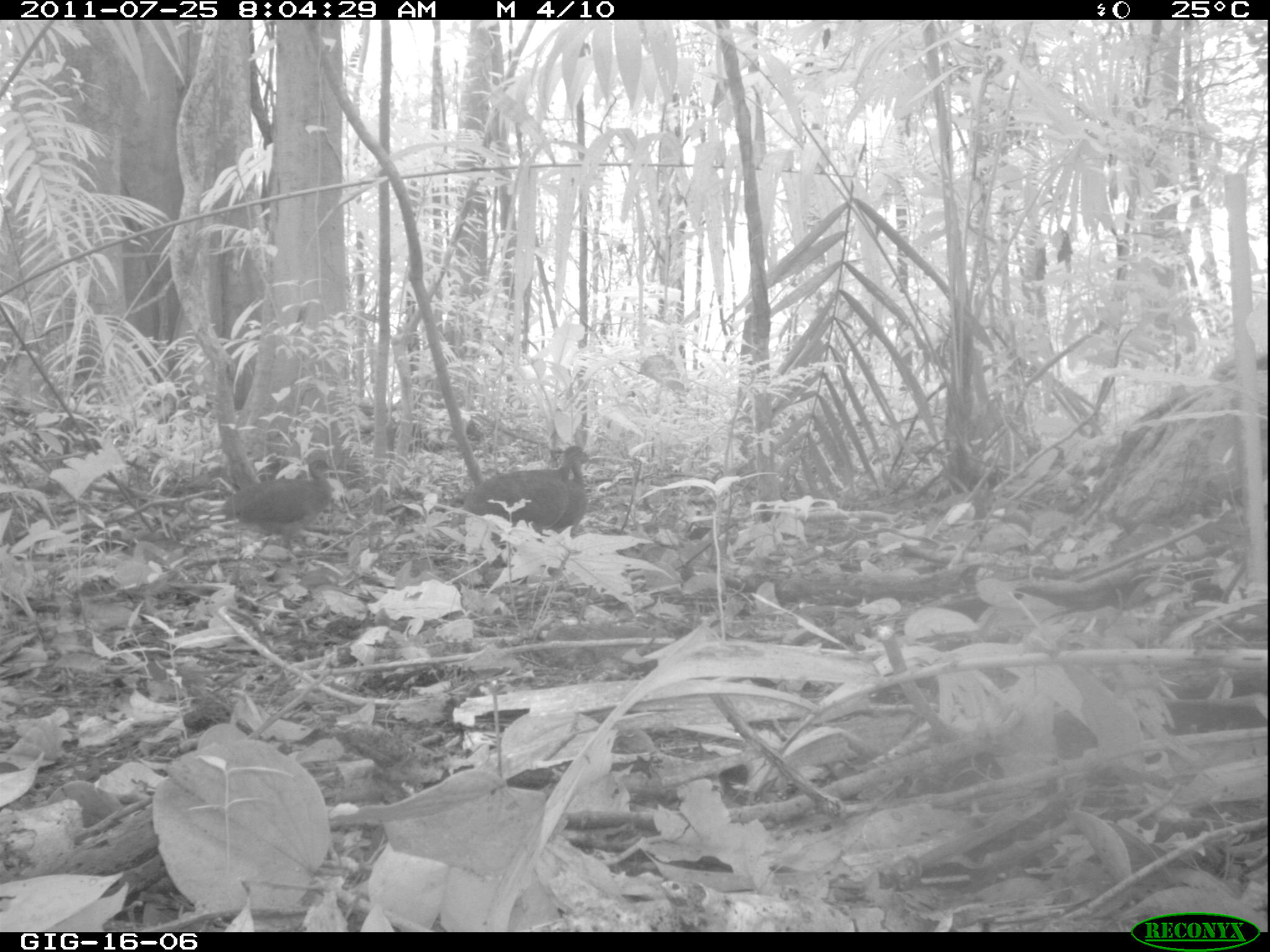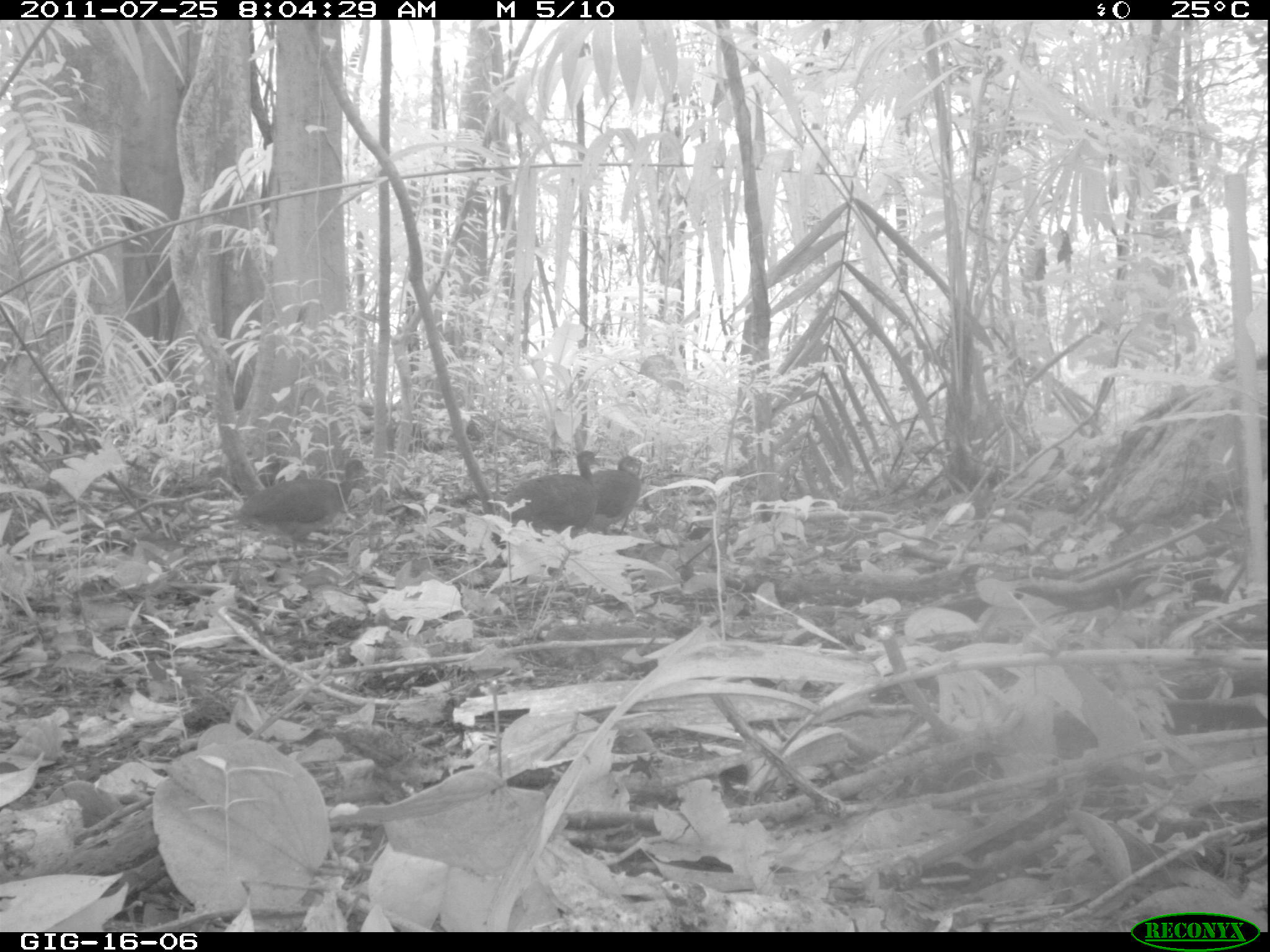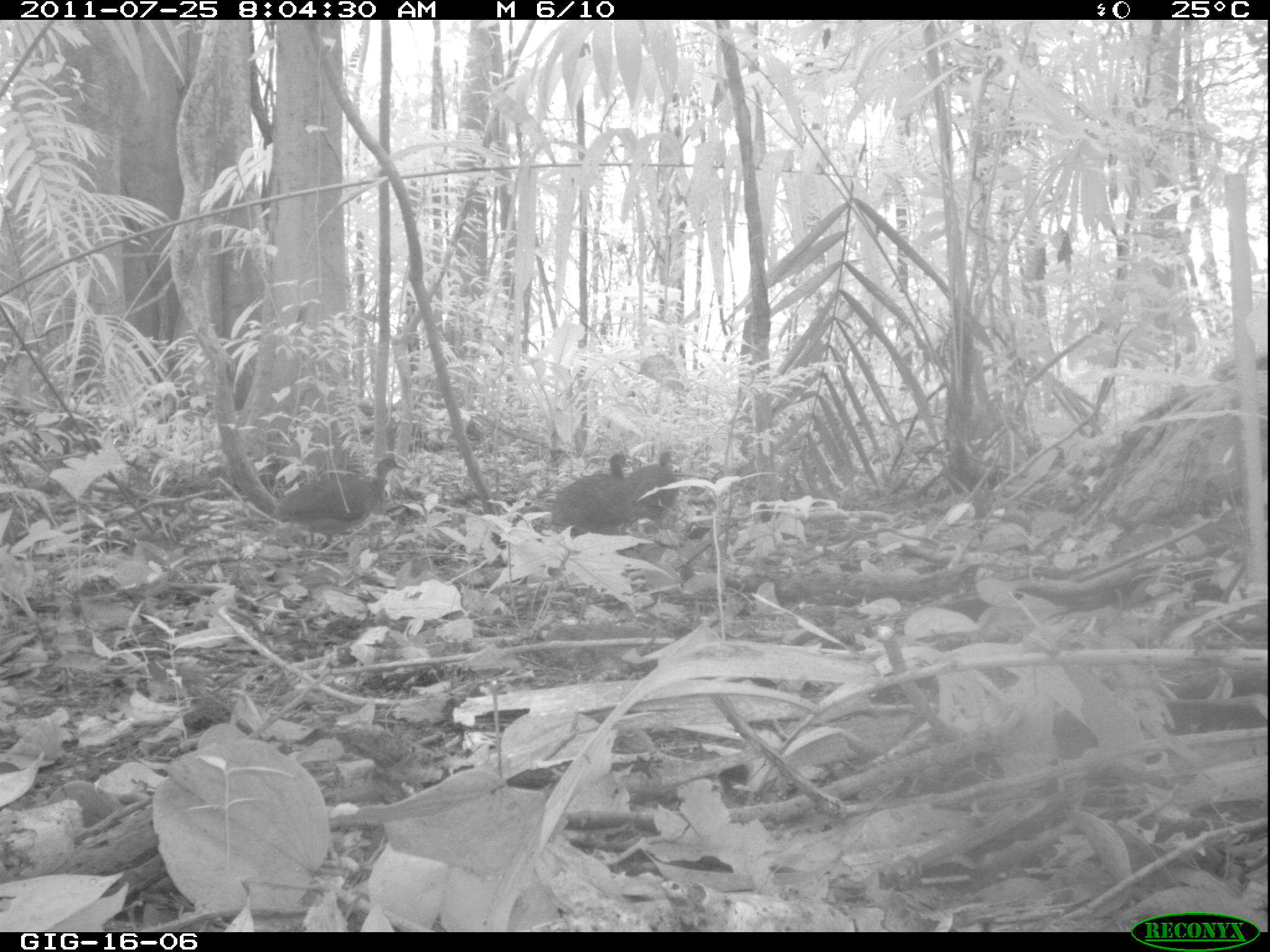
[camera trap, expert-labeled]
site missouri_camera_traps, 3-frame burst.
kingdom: Animalia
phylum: Chordata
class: Aves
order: Tinamiformes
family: Tinamidae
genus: Tinamus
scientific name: Tinamus major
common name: great tinamou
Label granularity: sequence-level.